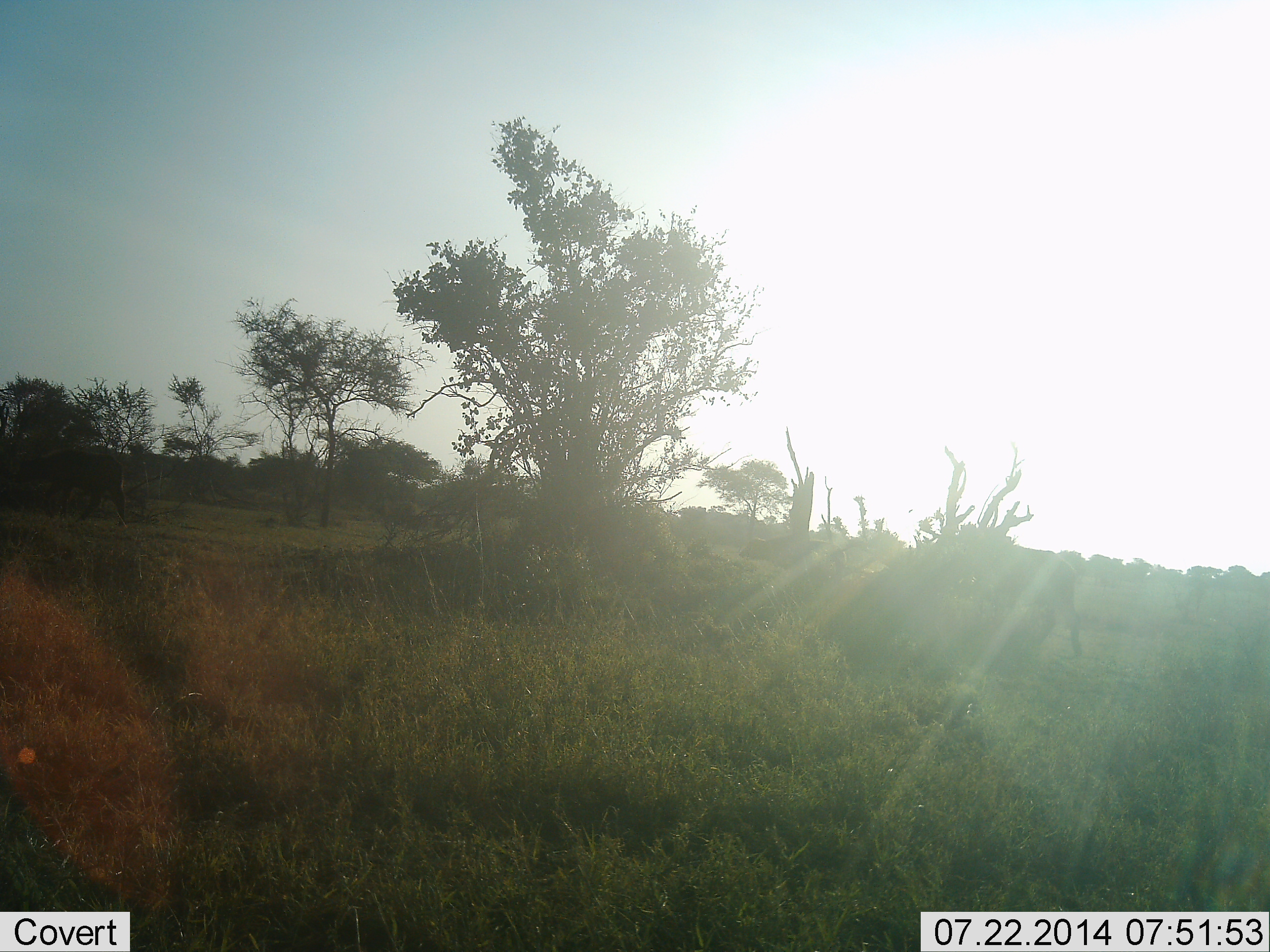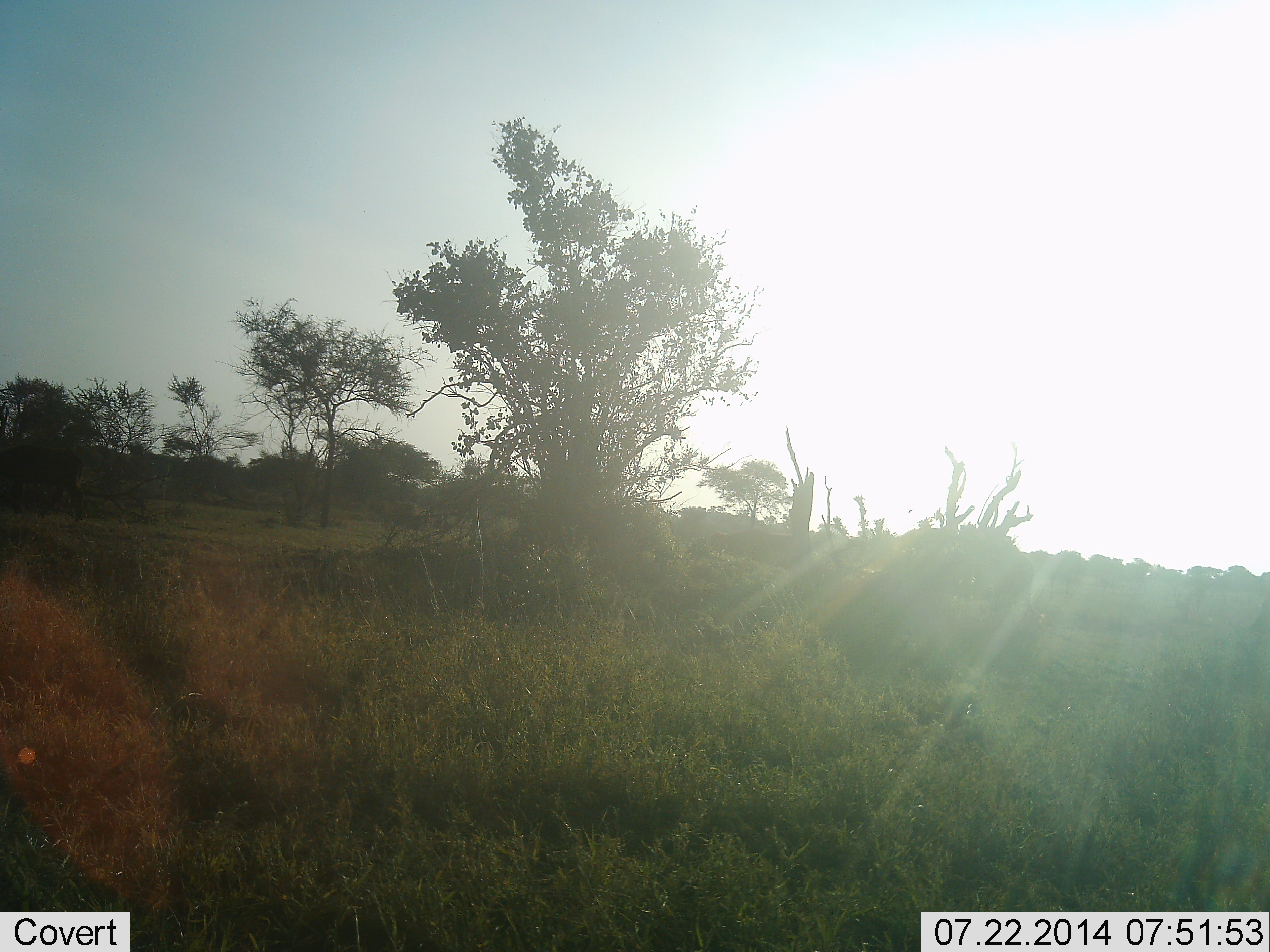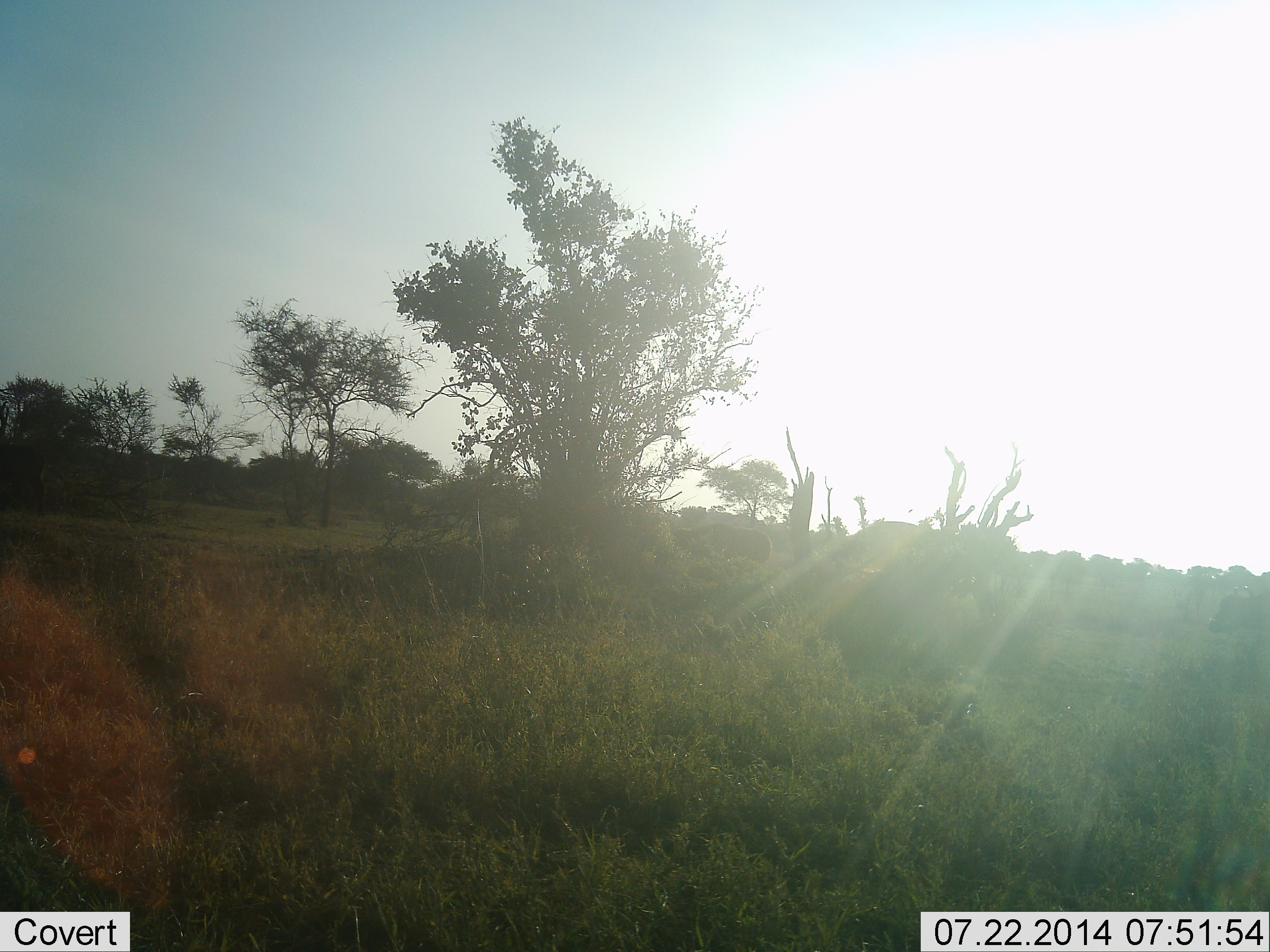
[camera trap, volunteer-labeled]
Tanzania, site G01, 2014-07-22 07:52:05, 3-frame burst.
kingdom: Animalia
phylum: Chordata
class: Mammalia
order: Artiodactyla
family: Bovidae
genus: Syncerus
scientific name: Syncerus caffer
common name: cape buffalo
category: buffalo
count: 4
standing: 0%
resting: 0%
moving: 100%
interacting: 0%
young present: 10%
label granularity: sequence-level